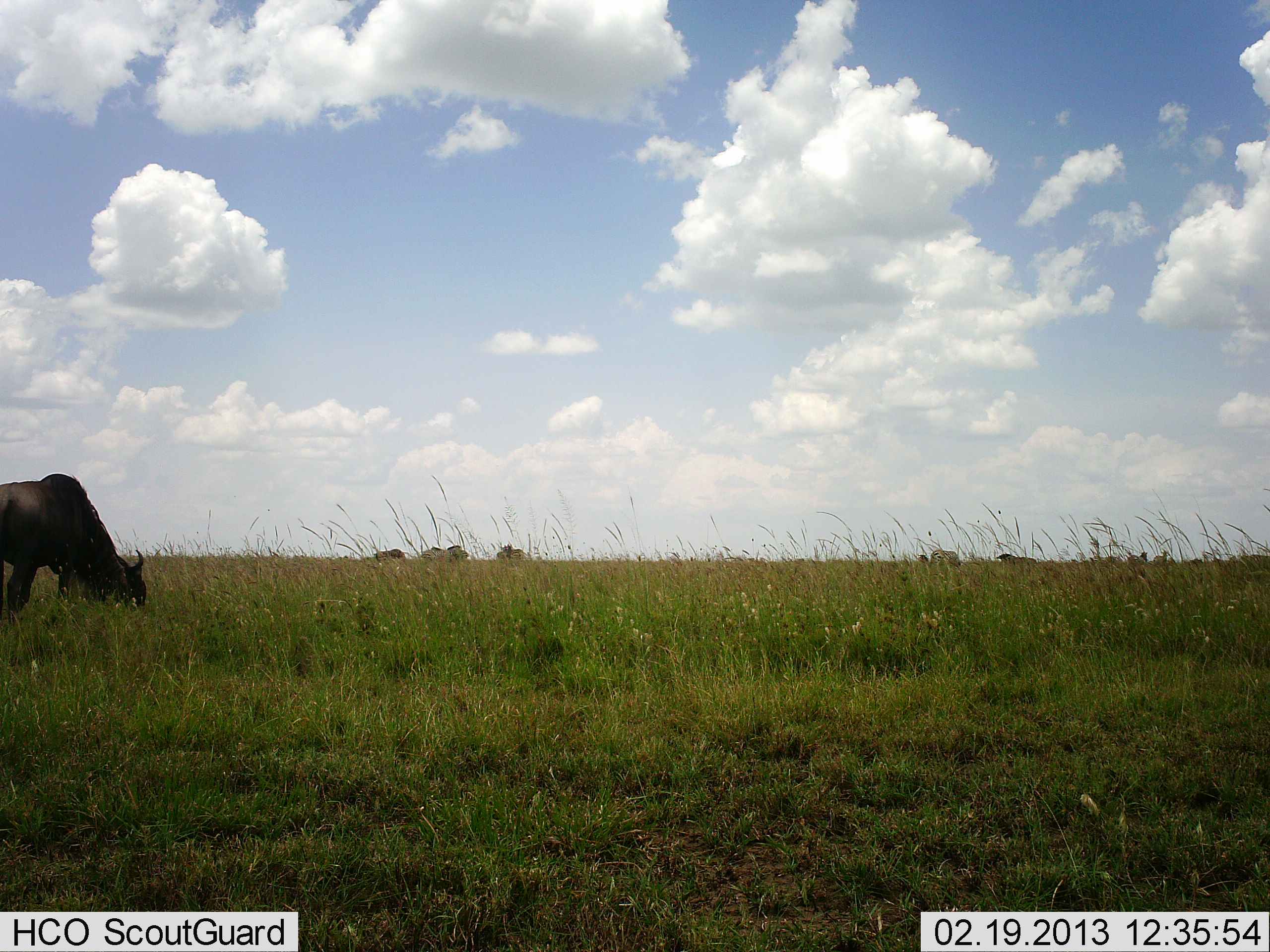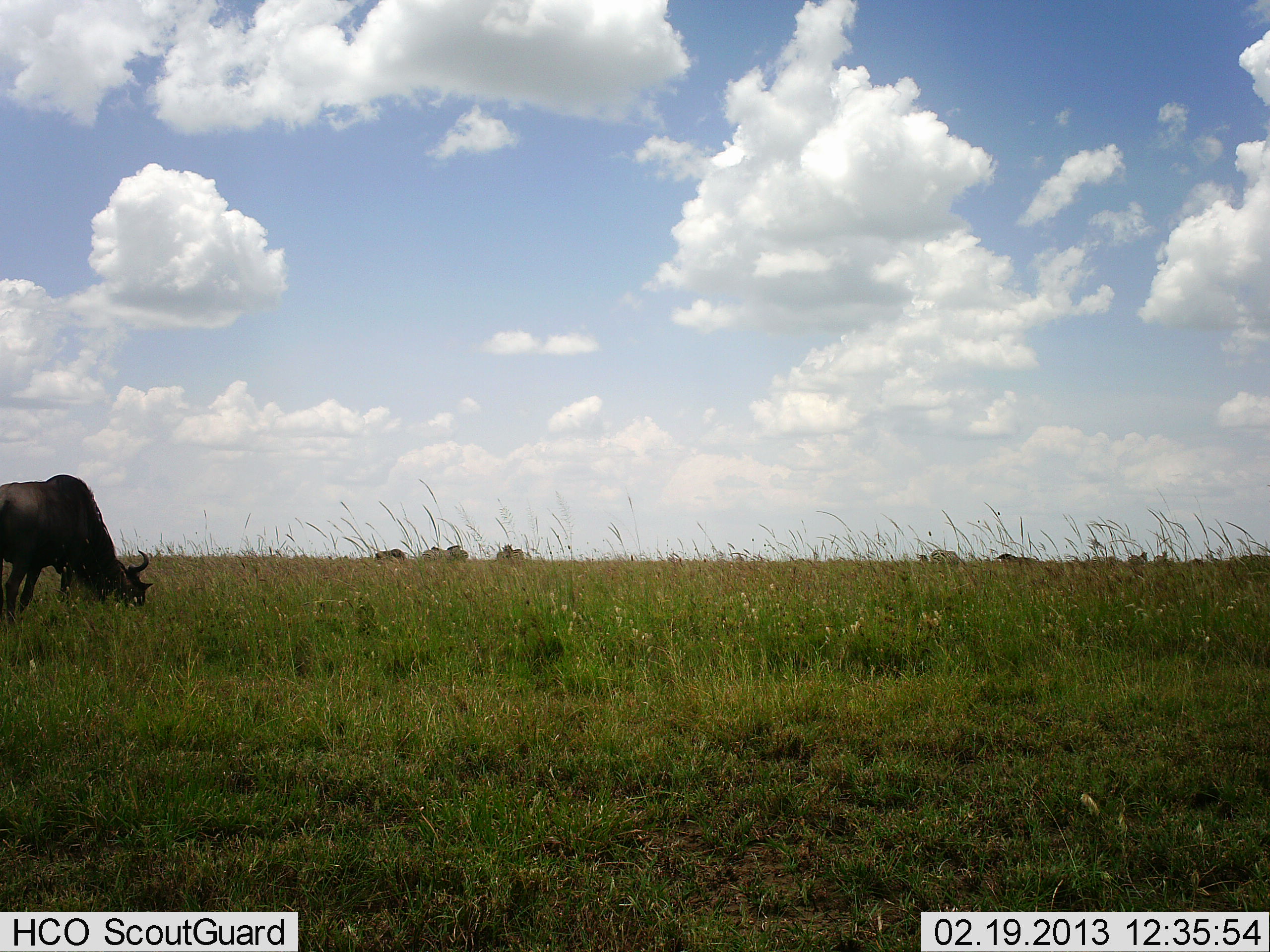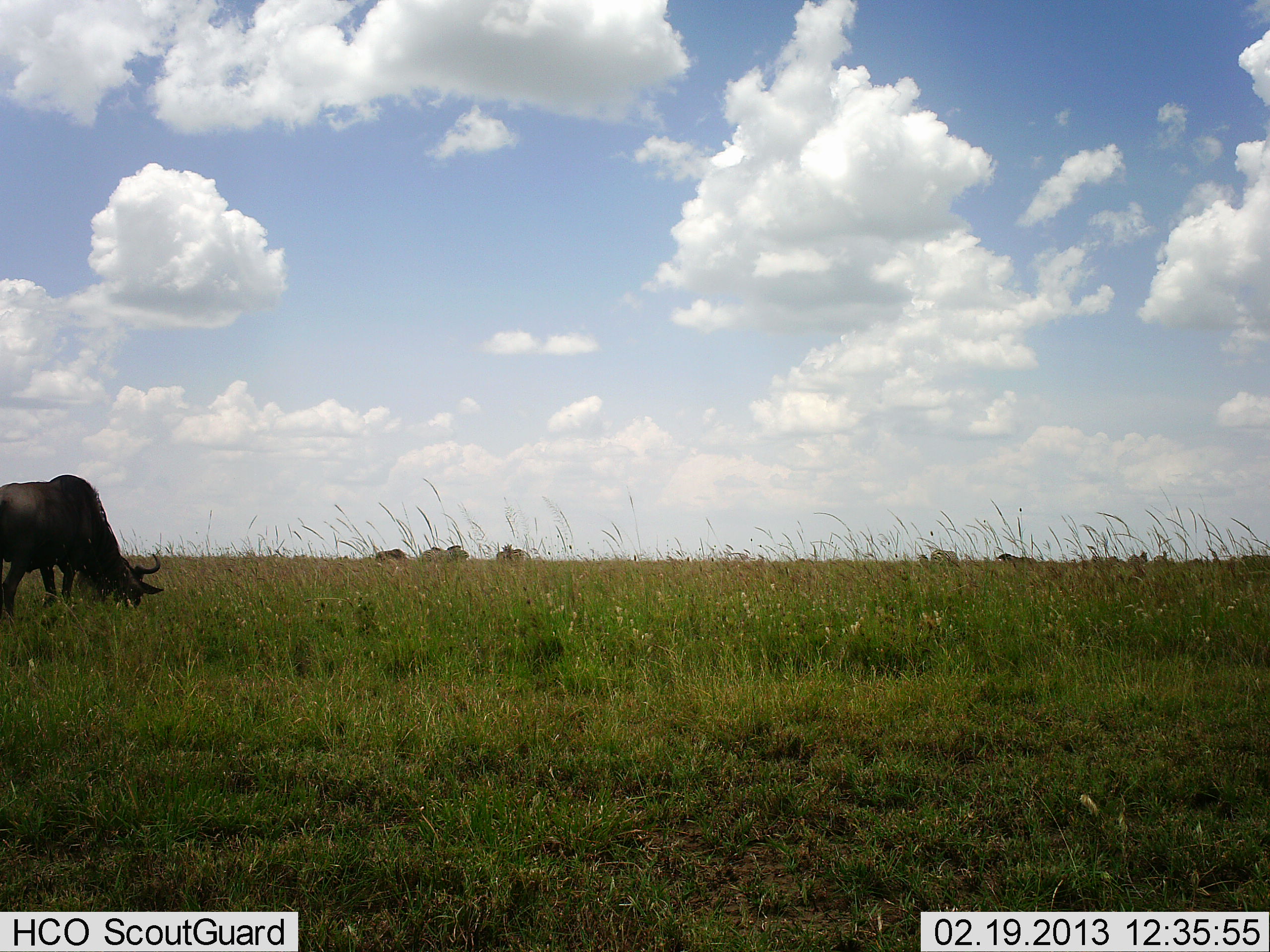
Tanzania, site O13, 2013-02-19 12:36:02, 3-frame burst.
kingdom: Animalia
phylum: Chordata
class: Mammalia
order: Artiodactyla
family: Bovidae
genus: Connochaetes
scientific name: Connochaetes taurinus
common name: blue wildebeest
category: wildebeest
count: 1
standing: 15%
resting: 0%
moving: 5%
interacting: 0%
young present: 0%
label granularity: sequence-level